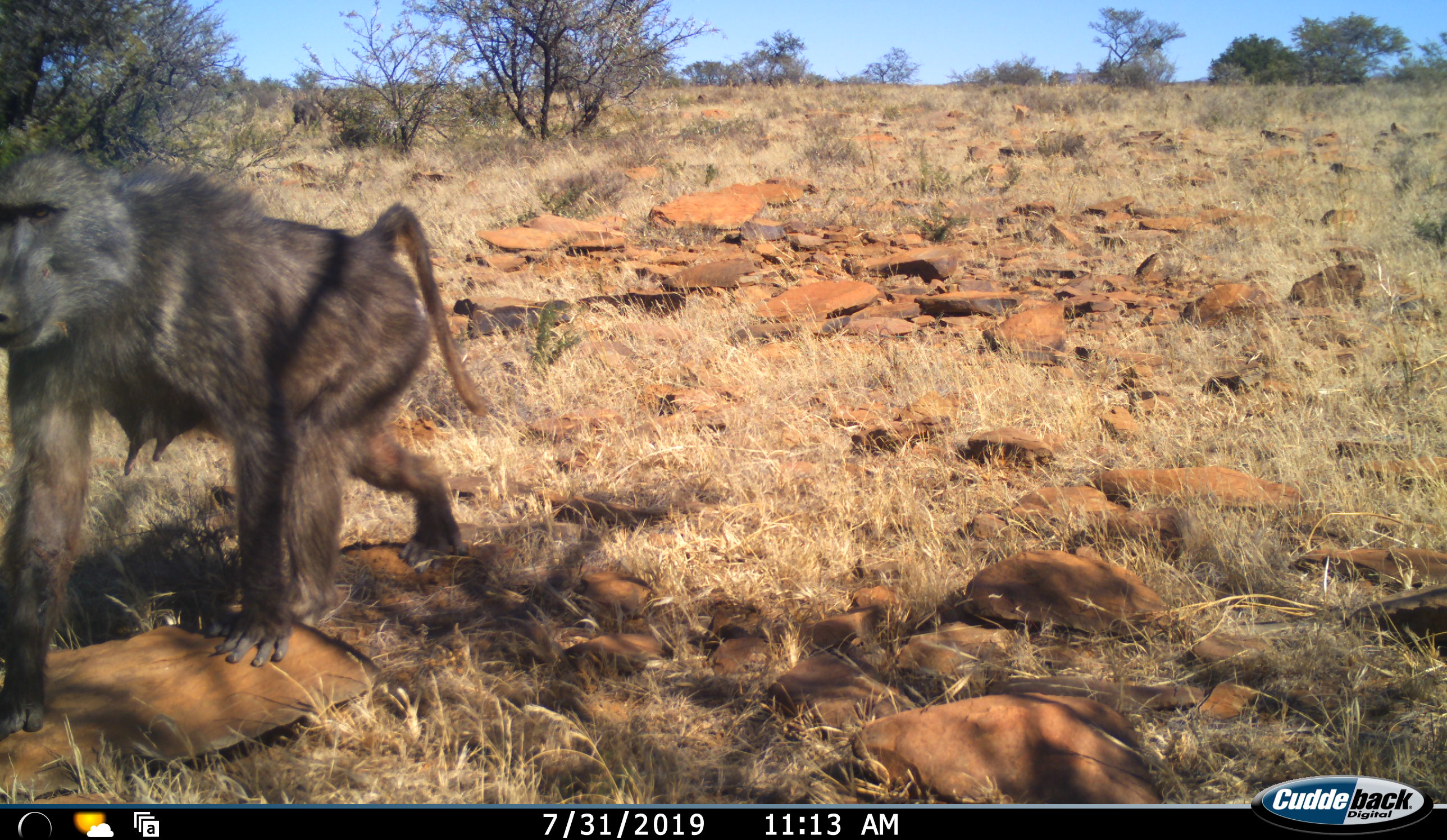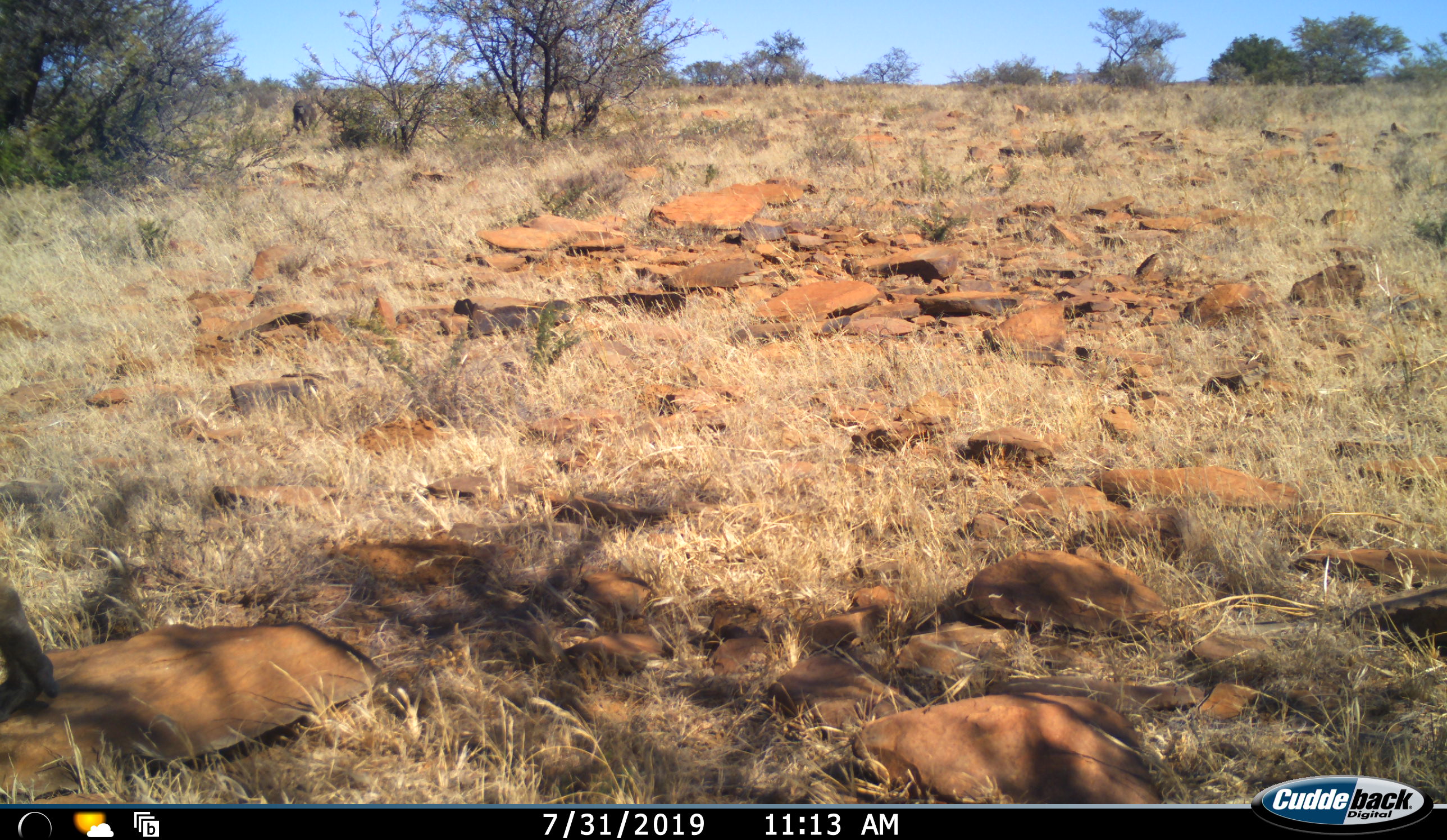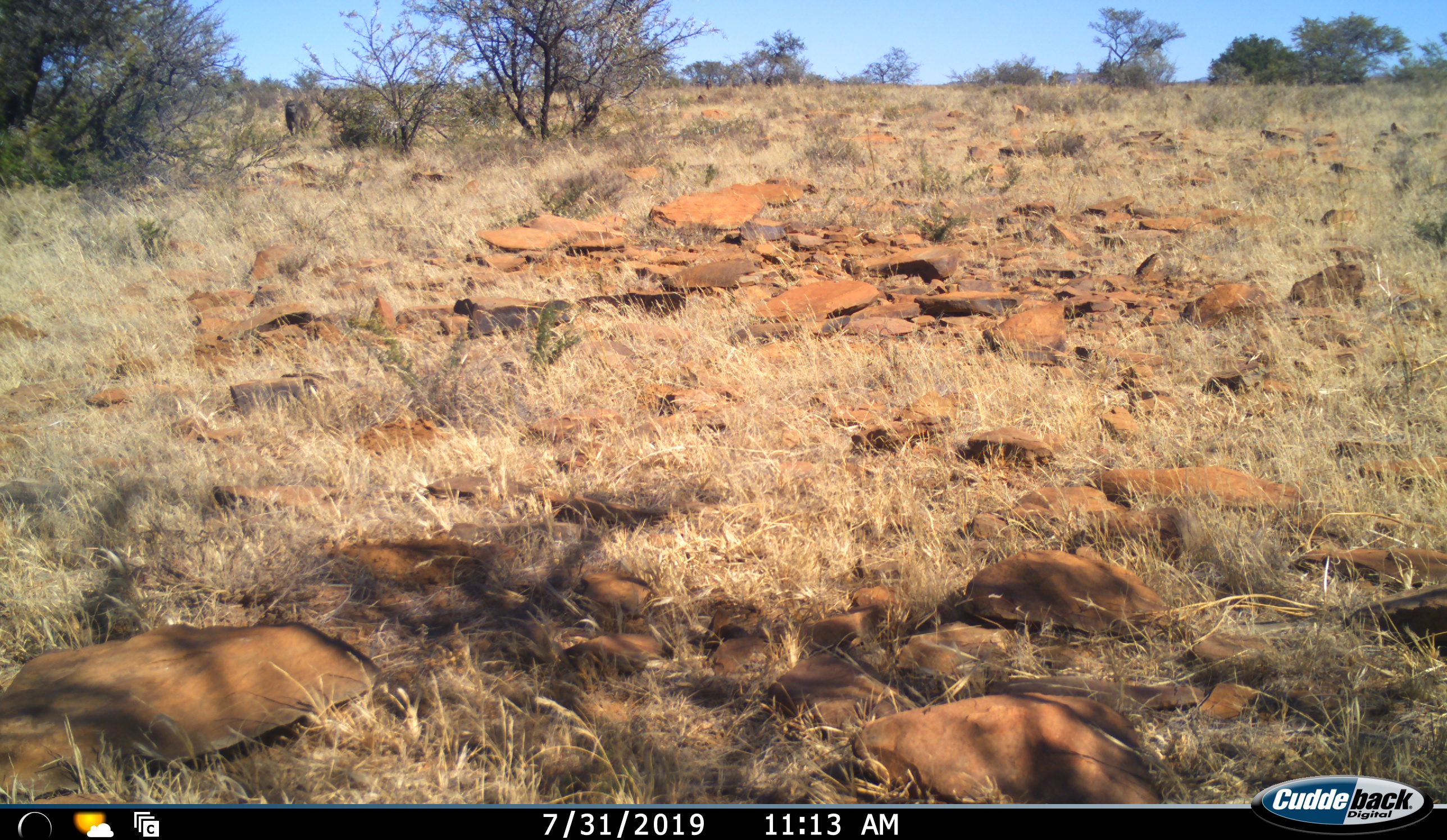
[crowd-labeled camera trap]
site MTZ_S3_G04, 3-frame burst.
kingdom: Animalia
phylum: Chordata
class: Mammalia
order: Primates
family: Cercopithecidae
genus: Papio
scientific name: Papio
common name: baboon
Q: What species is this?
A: Baboon (Papio).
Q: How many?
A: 1.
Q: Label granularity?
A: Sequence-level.